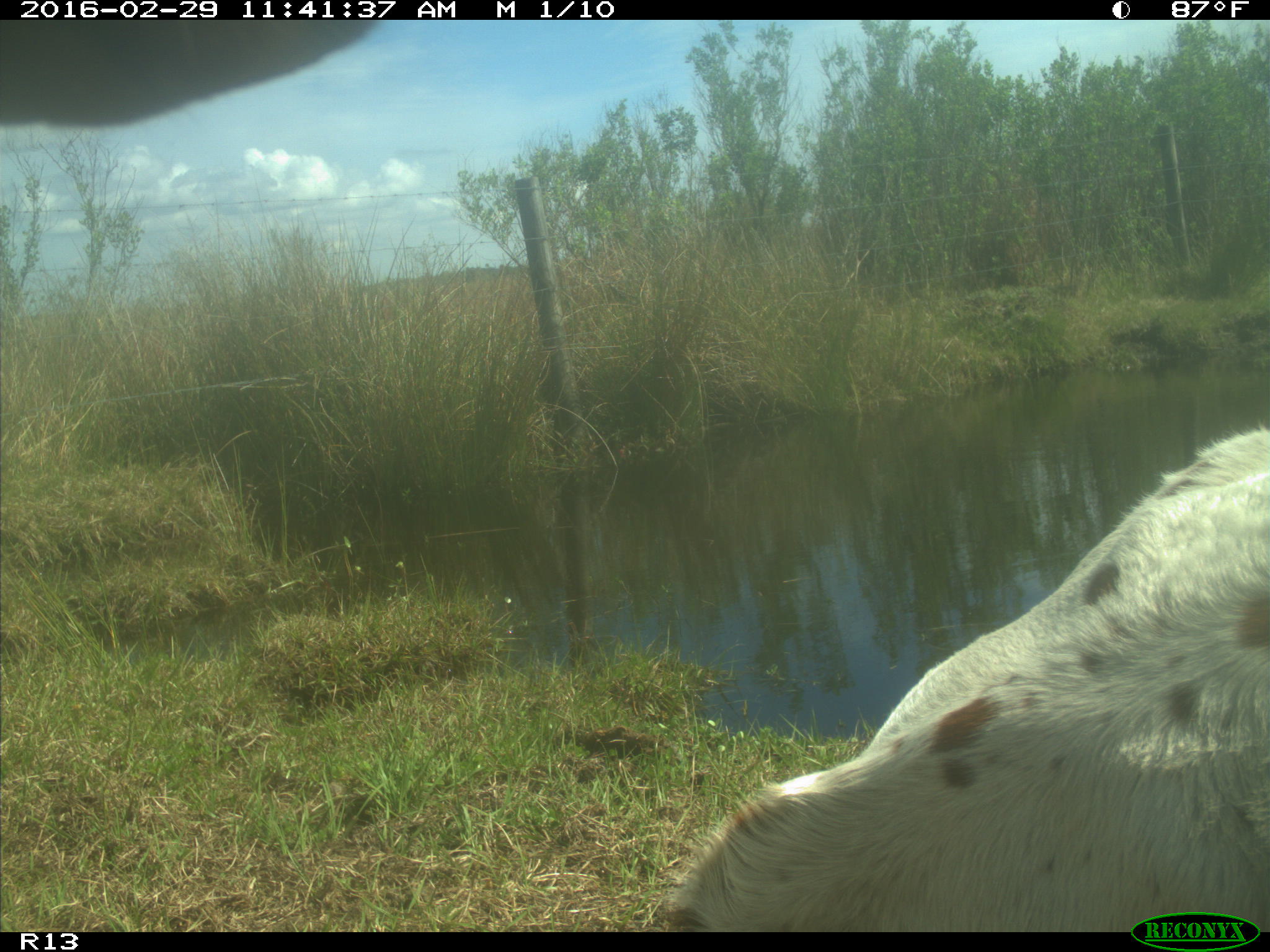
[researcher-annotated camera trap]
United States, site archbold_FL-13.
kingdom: Animalia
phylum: Chordata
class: Mammalia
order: Artiodactyla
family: Bovidae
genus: Bos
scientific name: Bos taurus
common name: domestic cow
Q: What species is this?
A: Bos taurus (domestic cow).